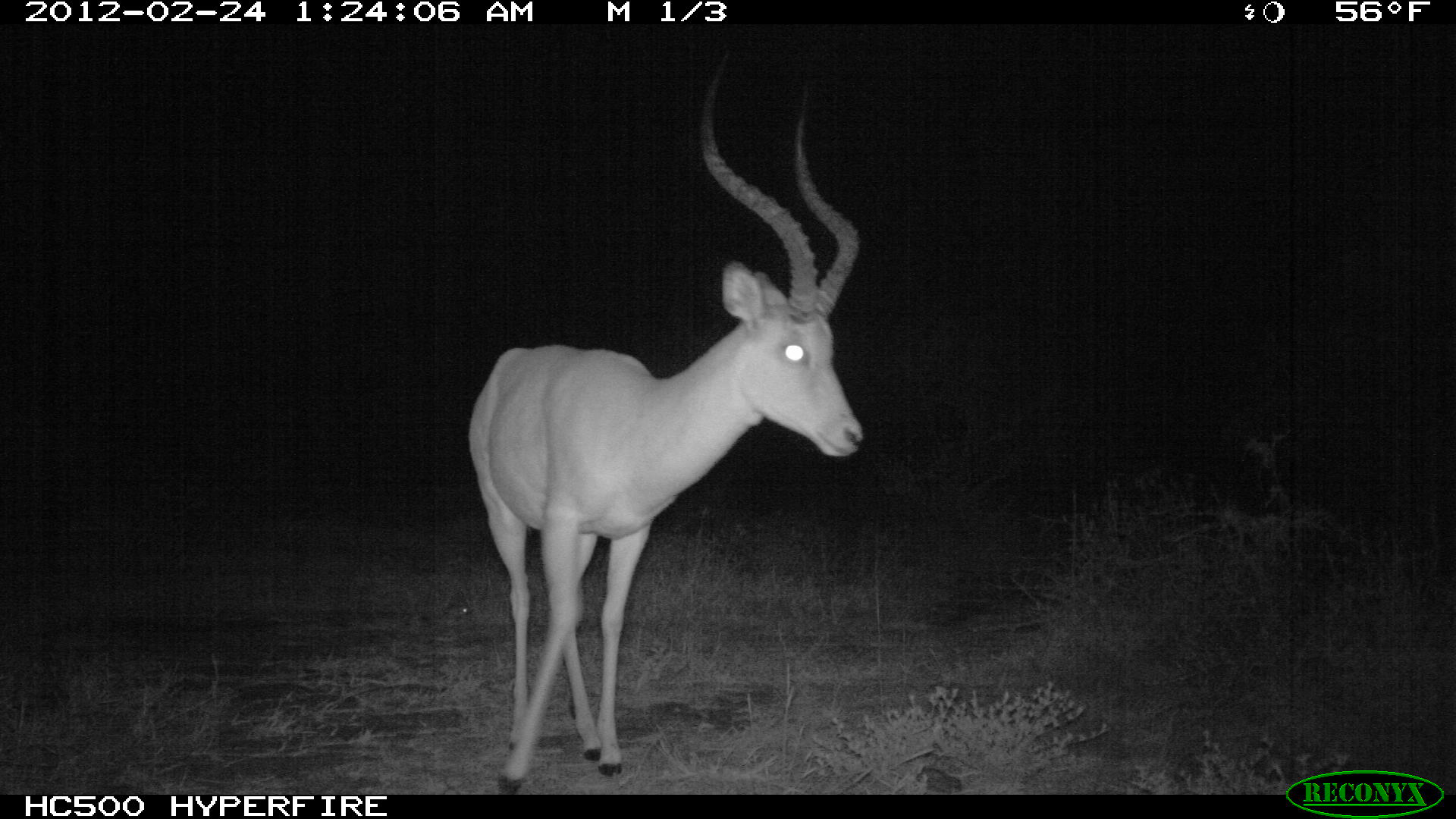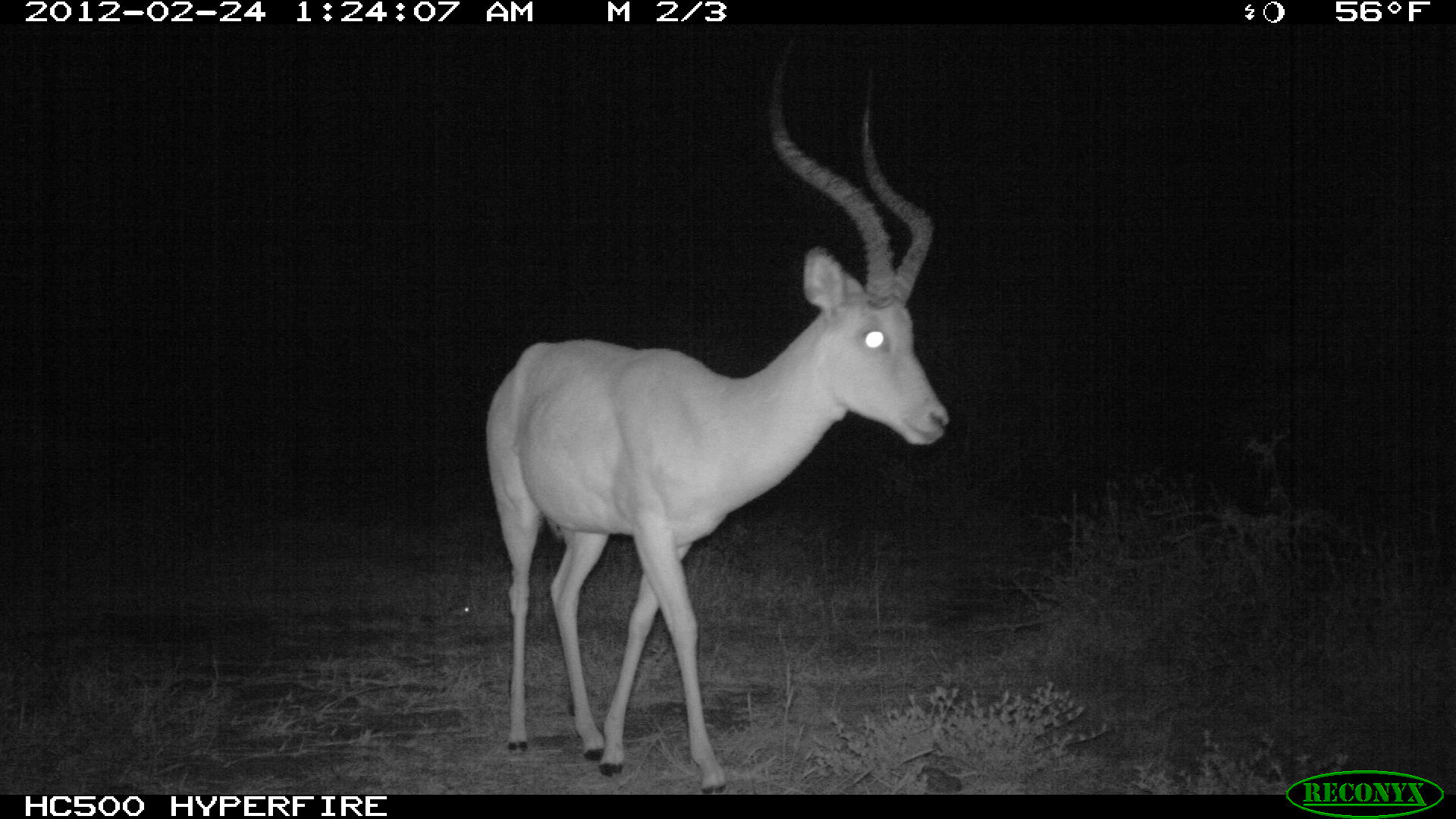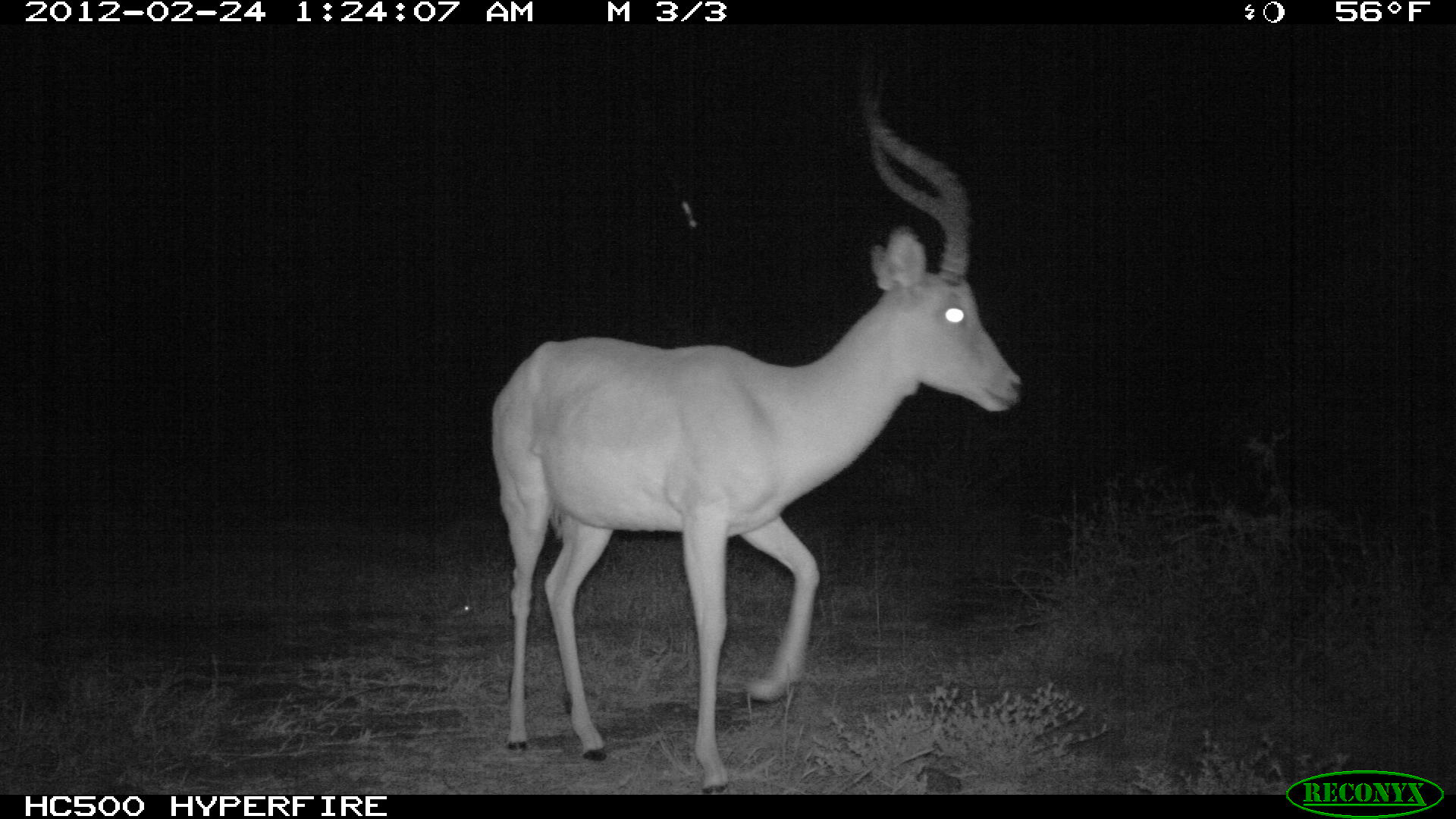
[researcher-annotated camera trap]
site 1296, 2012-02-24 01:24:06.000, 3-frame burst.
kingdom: Animalia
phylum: Chordata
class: Mammalia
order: Artiodactyla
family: Bovidae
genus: Aepyceros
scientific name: Aepyceros melampus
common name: impala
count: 1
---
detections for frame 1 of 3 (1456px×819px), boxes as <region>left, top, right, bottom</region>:
aepyceros melampus: <region>465, 40, 863, 793</region>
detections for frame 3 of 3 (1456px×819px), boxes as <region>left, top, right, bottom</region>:
aepyceros melampus: <region>482, 44, 1029, 793</region>; <region>443, 602, 479, 618</region>